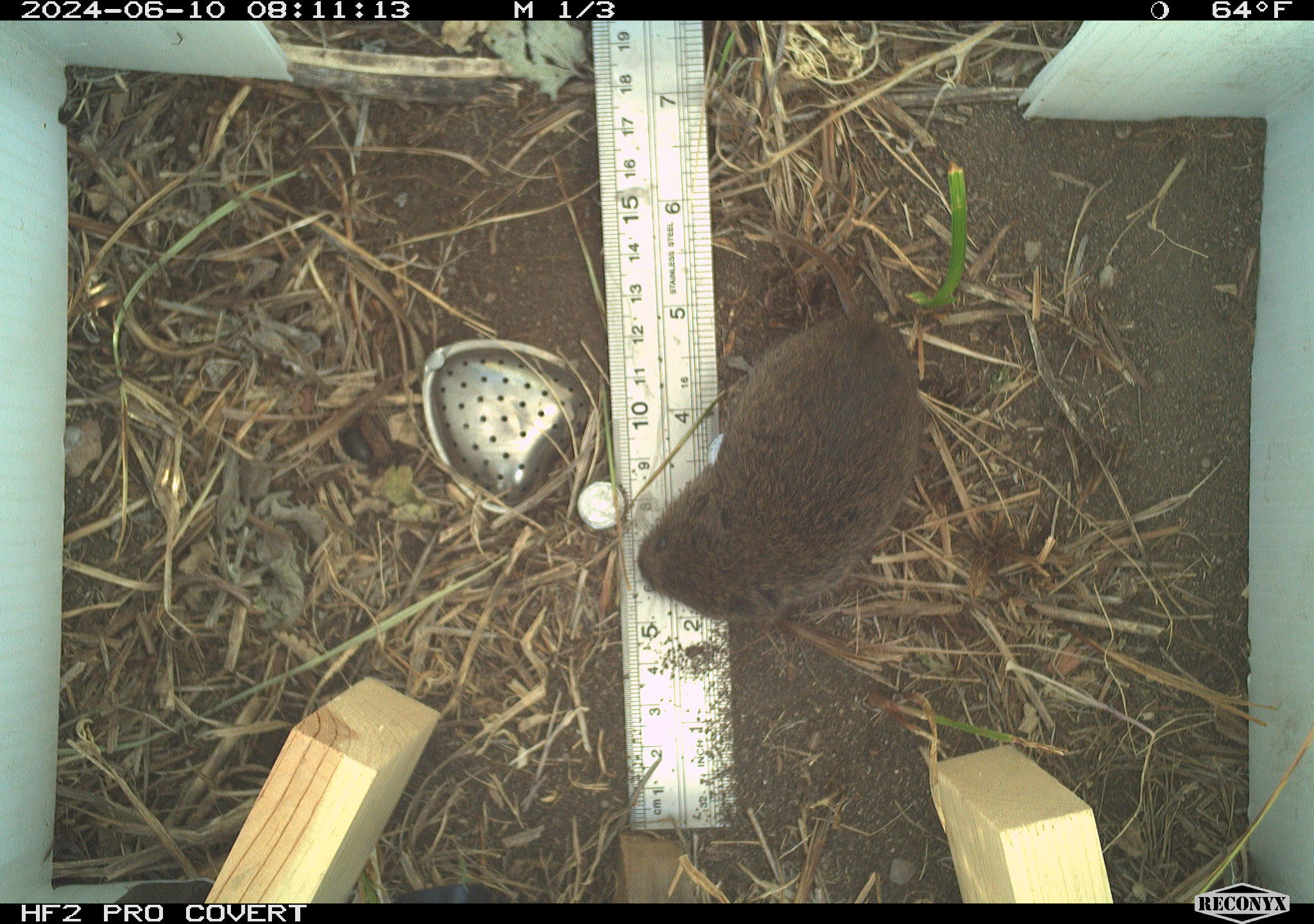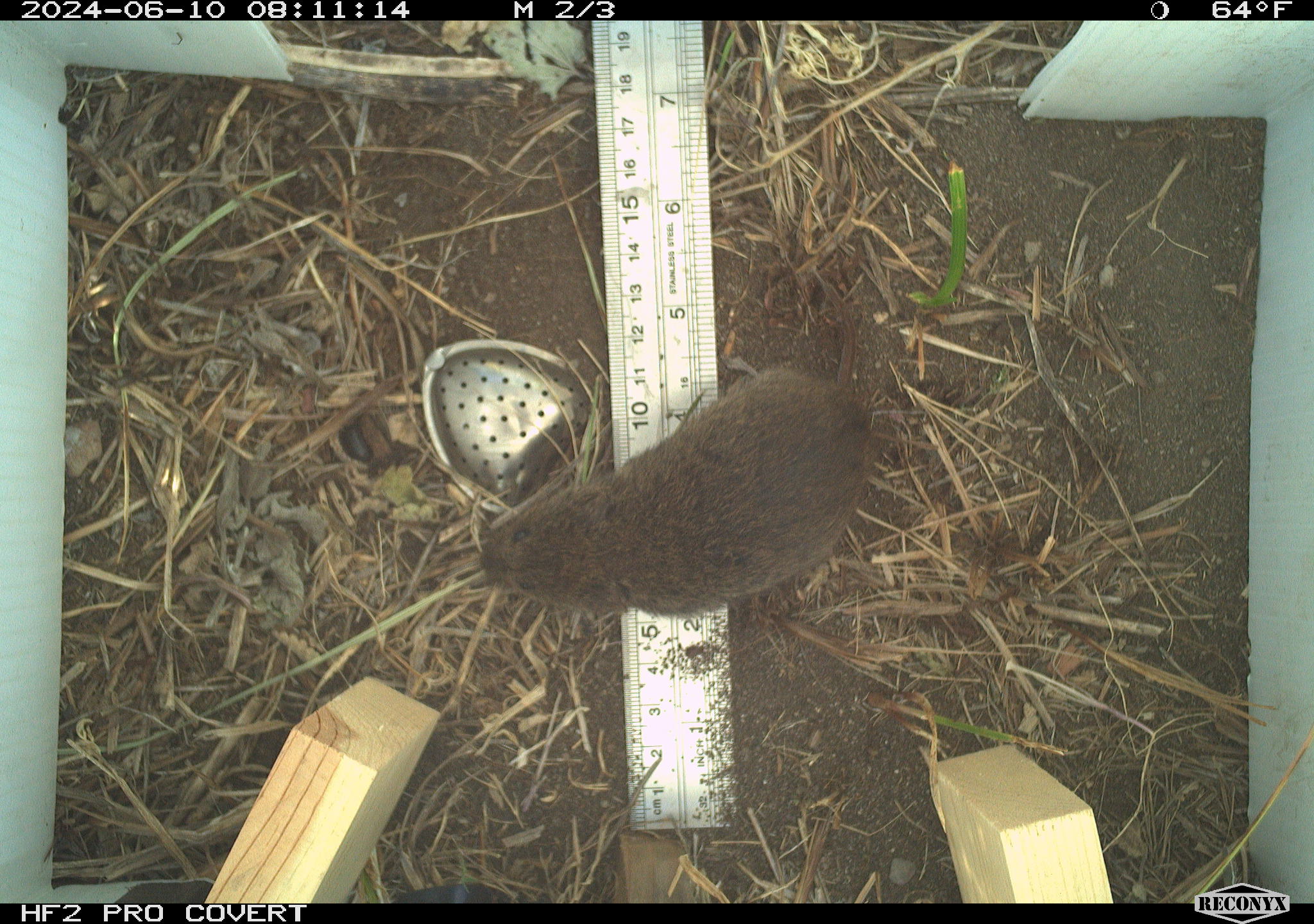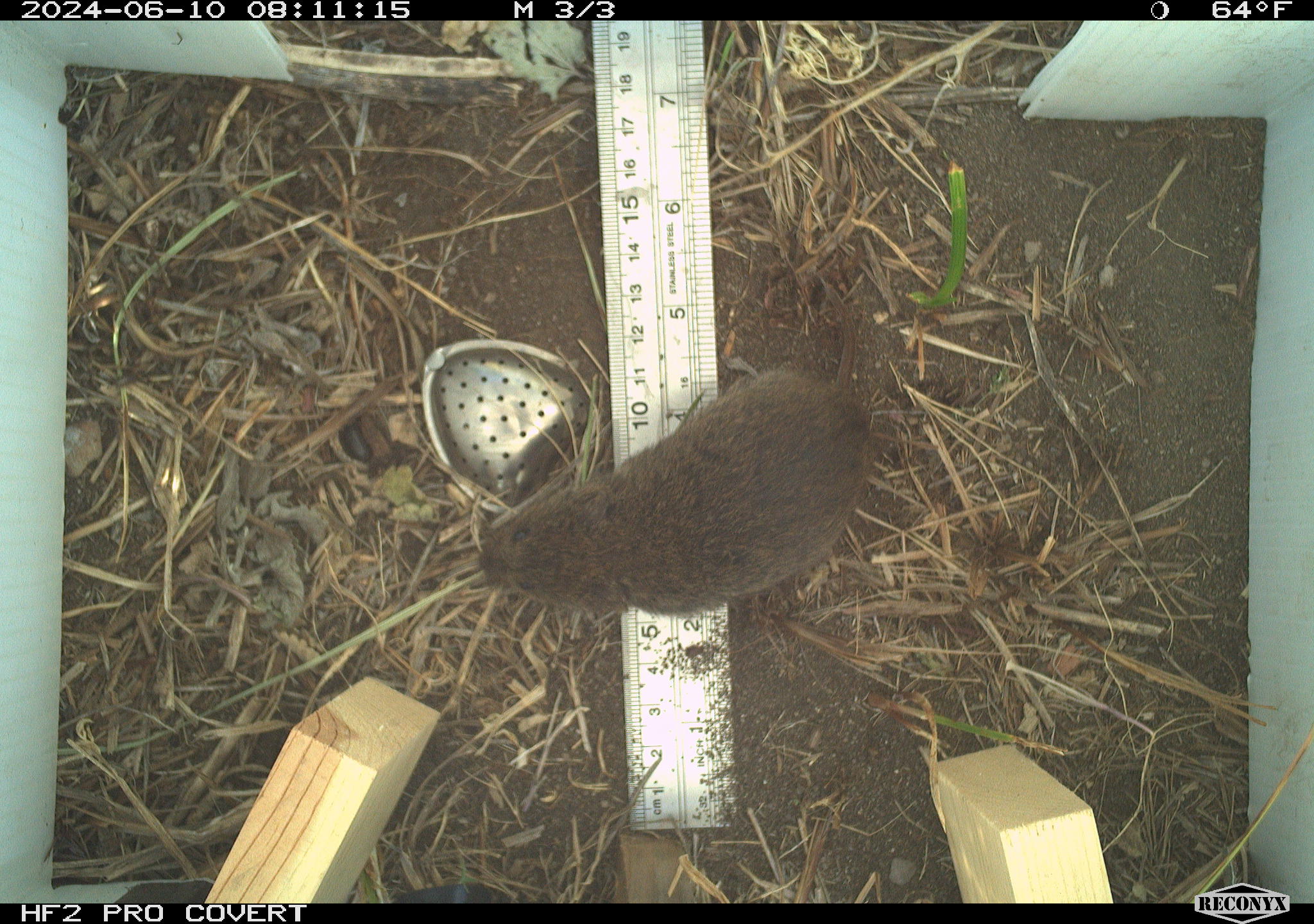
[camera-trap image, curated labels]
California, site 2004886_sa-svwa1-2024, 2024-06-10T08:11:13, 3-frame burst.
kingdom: Animalia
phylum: Chordata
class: Mammalia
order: Rodentia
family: Cricetidae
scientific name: Arvicolinae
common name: voles, lemmings, and muskrats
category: arvicolinae subfamily